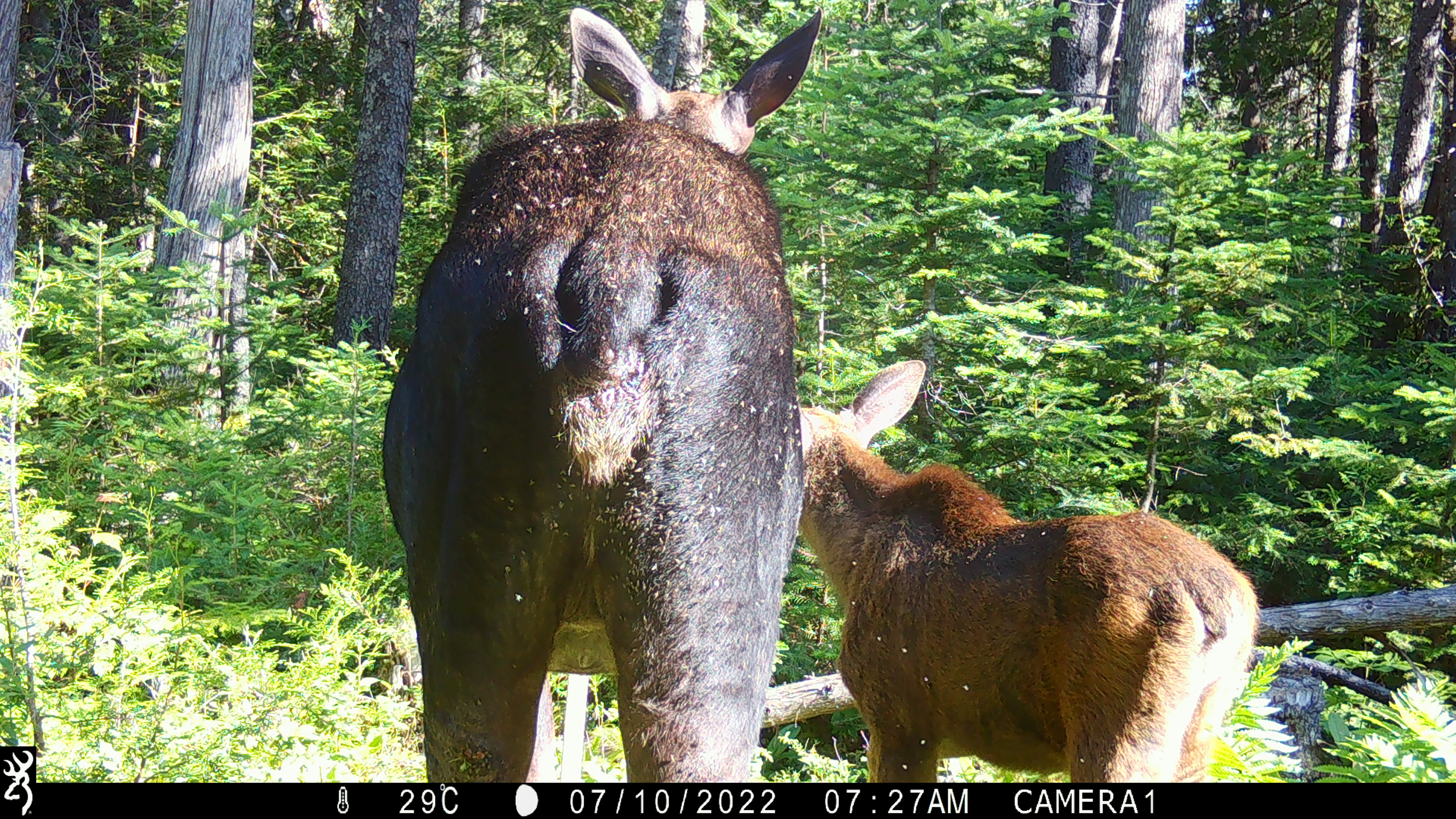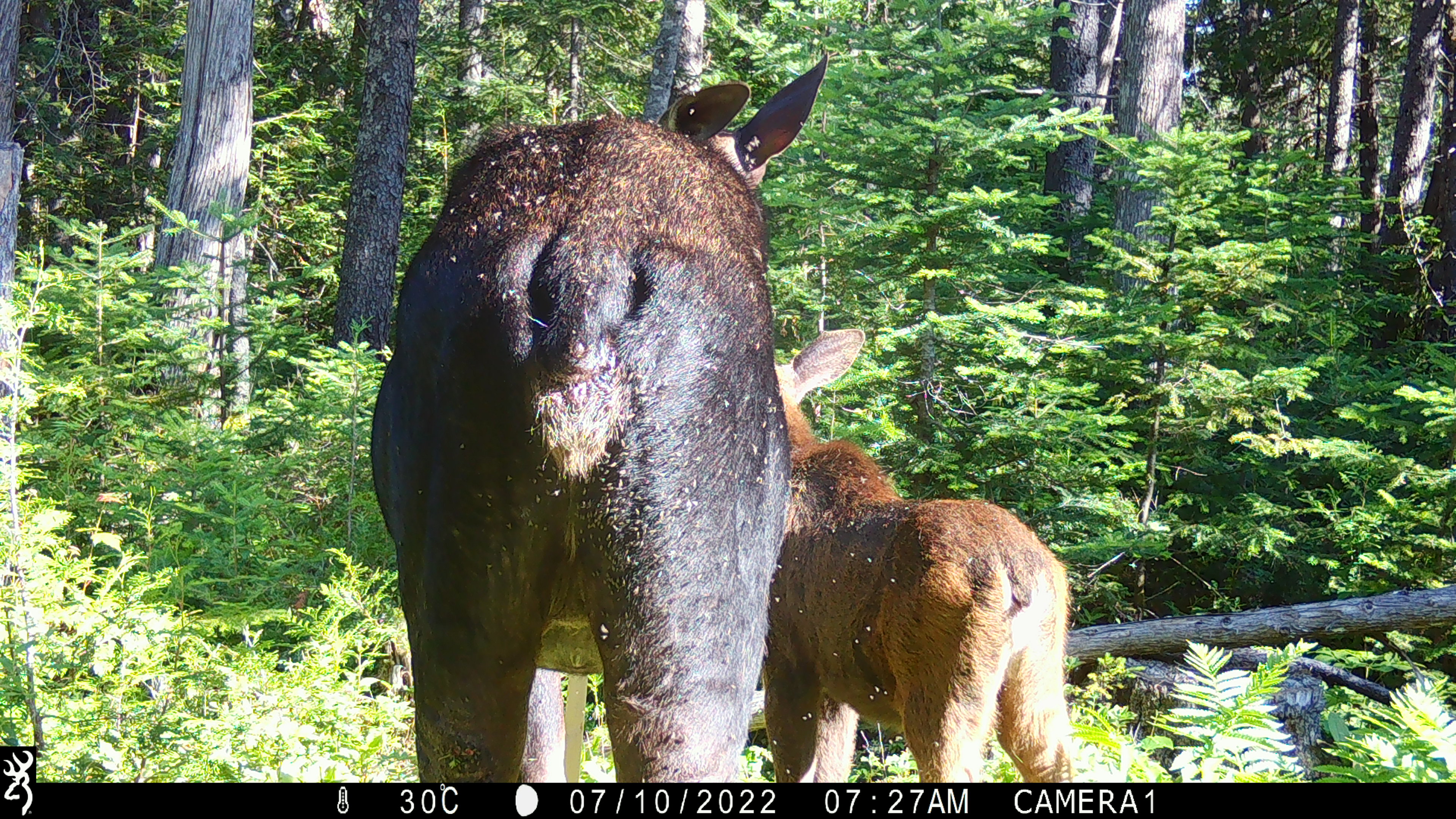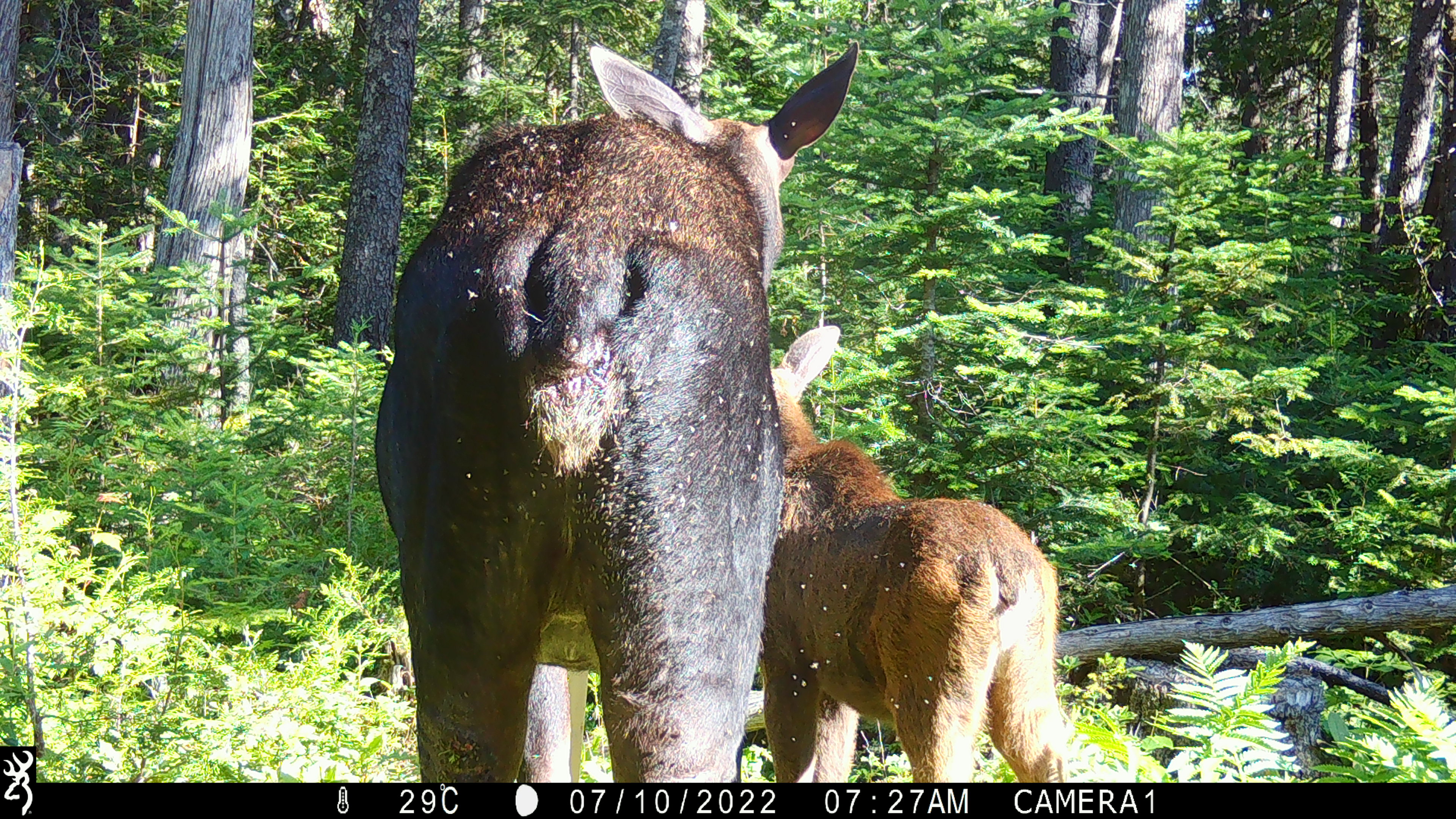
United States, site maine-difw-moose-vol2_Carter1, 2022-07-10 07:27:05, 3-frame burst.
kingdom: Animalia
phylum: Chordata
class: Mammalia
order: Artiodactyla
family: Cervidae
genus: Alces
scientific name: Alces alces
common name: moose